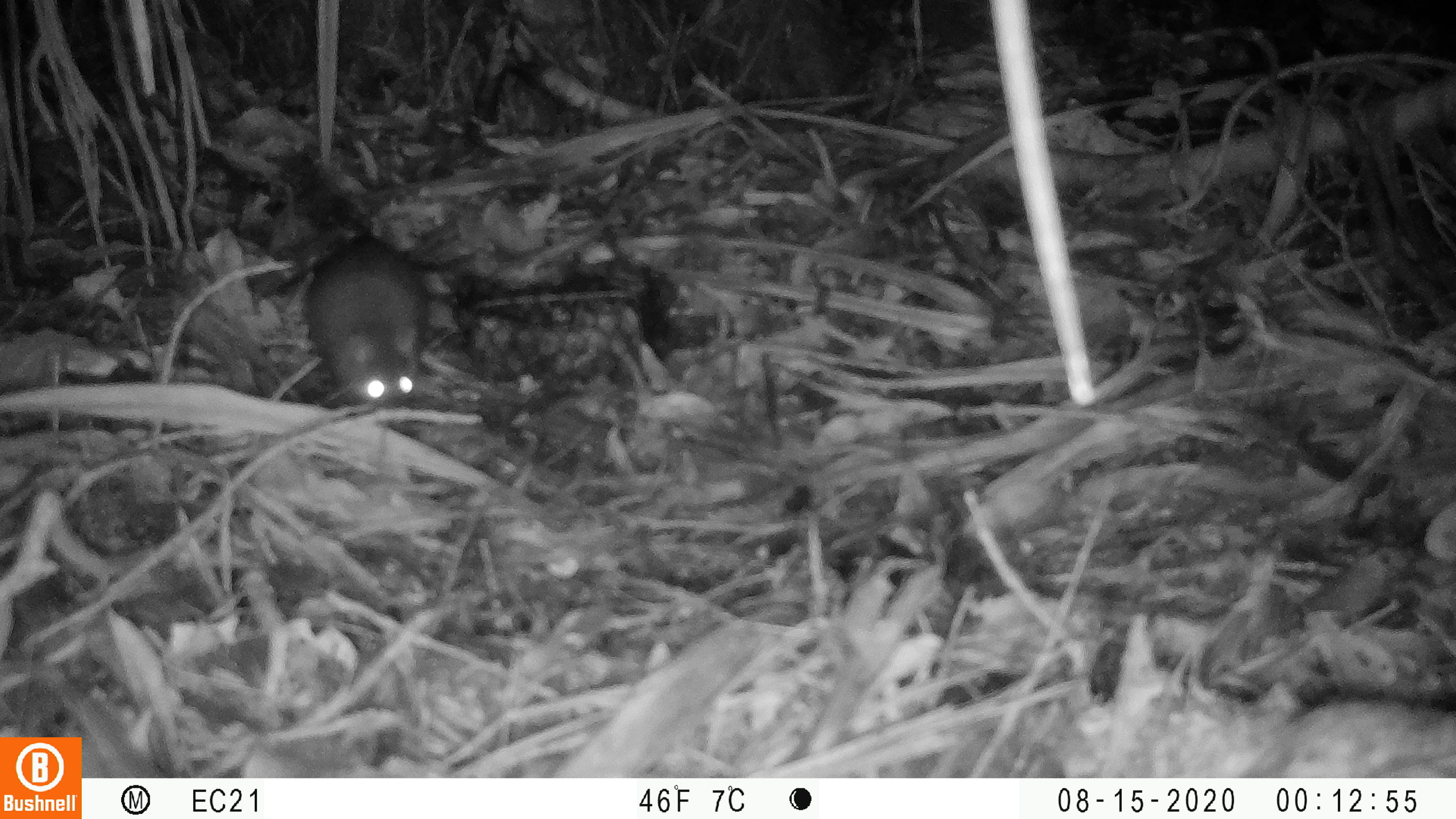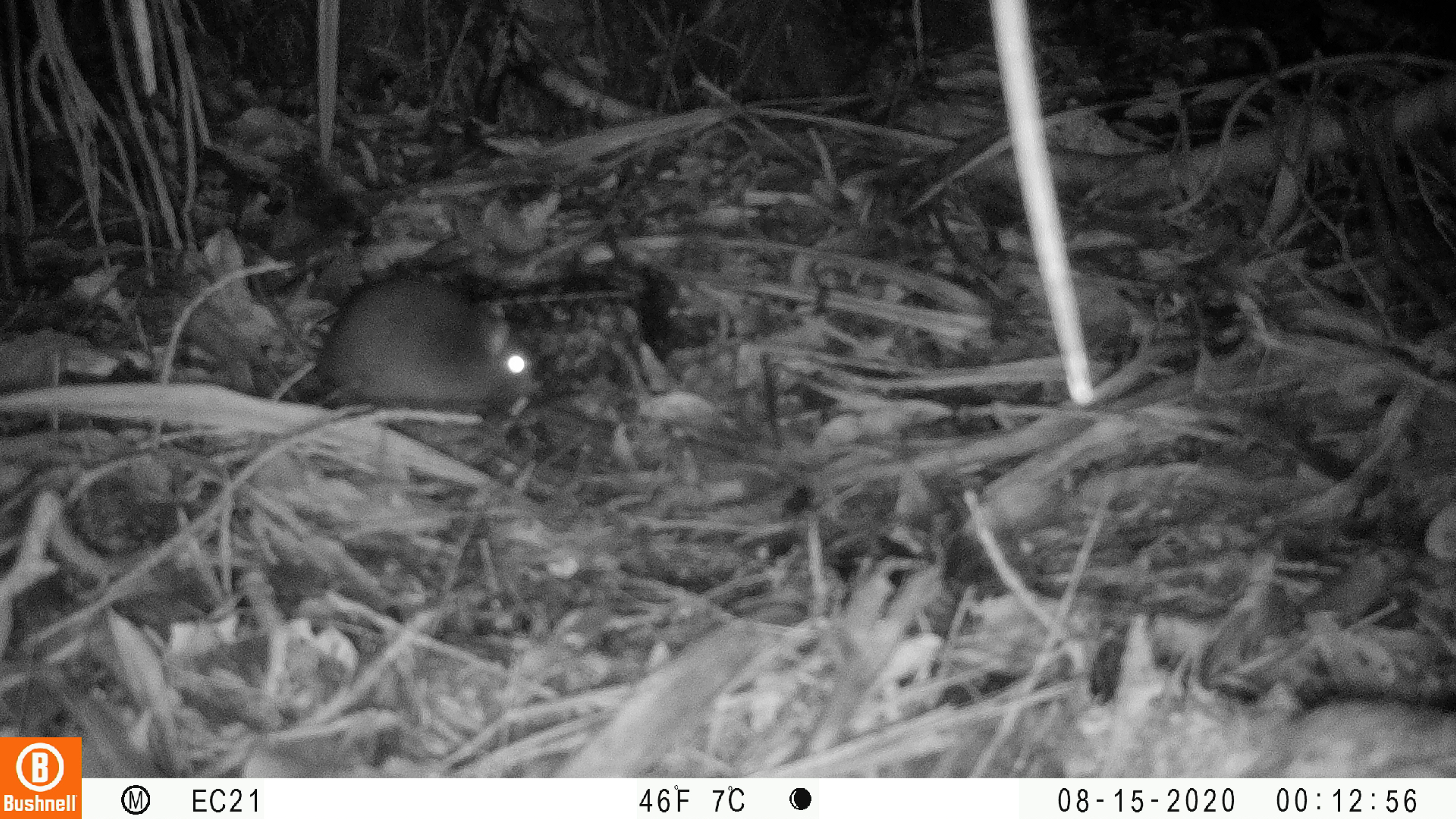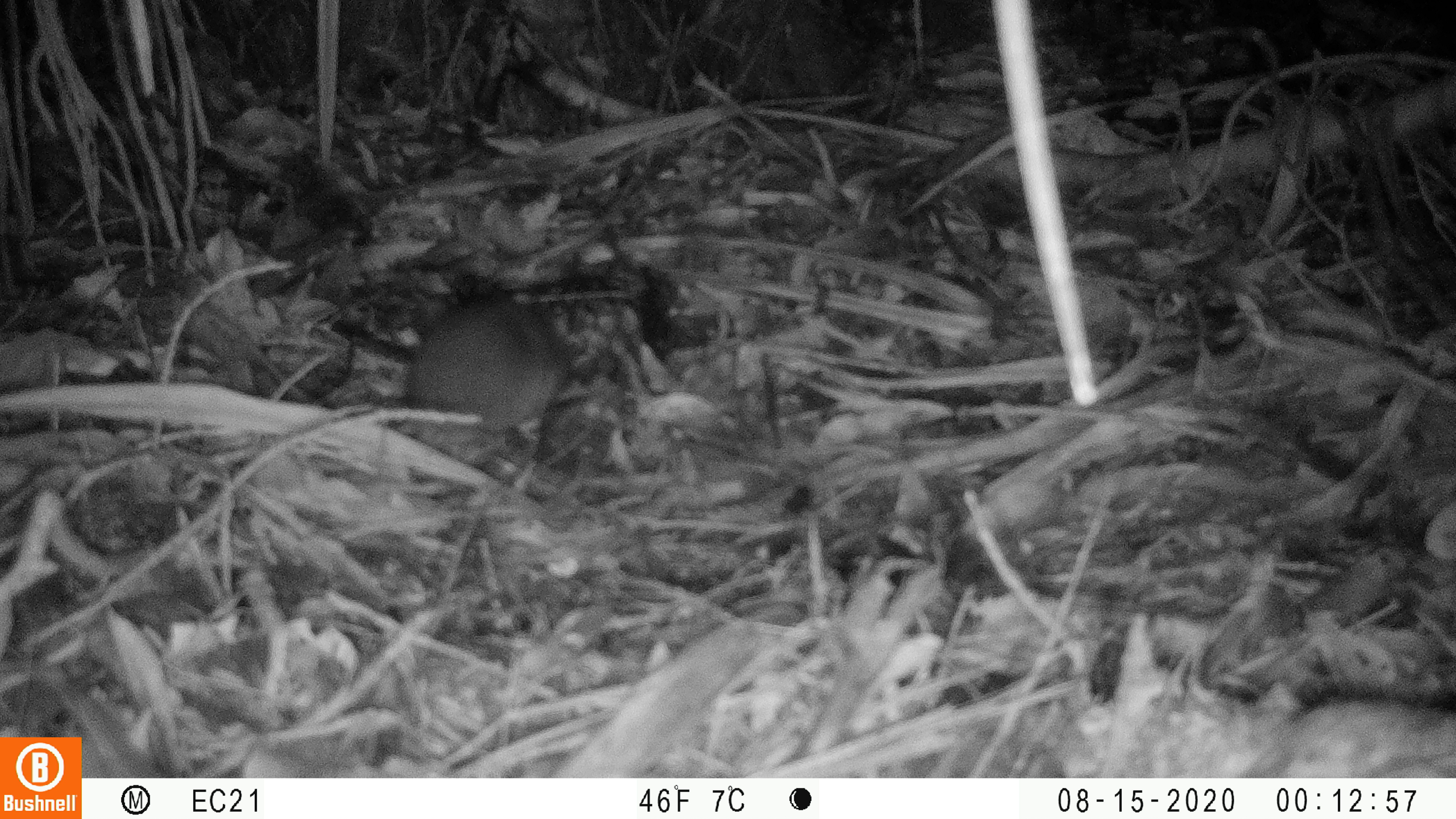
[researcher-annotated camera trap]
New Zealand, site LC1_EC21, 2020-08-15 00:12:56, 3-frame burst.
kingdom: Animalia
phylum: Chordata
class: Mammalia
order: Rodentia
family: Muridae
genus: Rattus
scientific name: Rattus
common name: rat